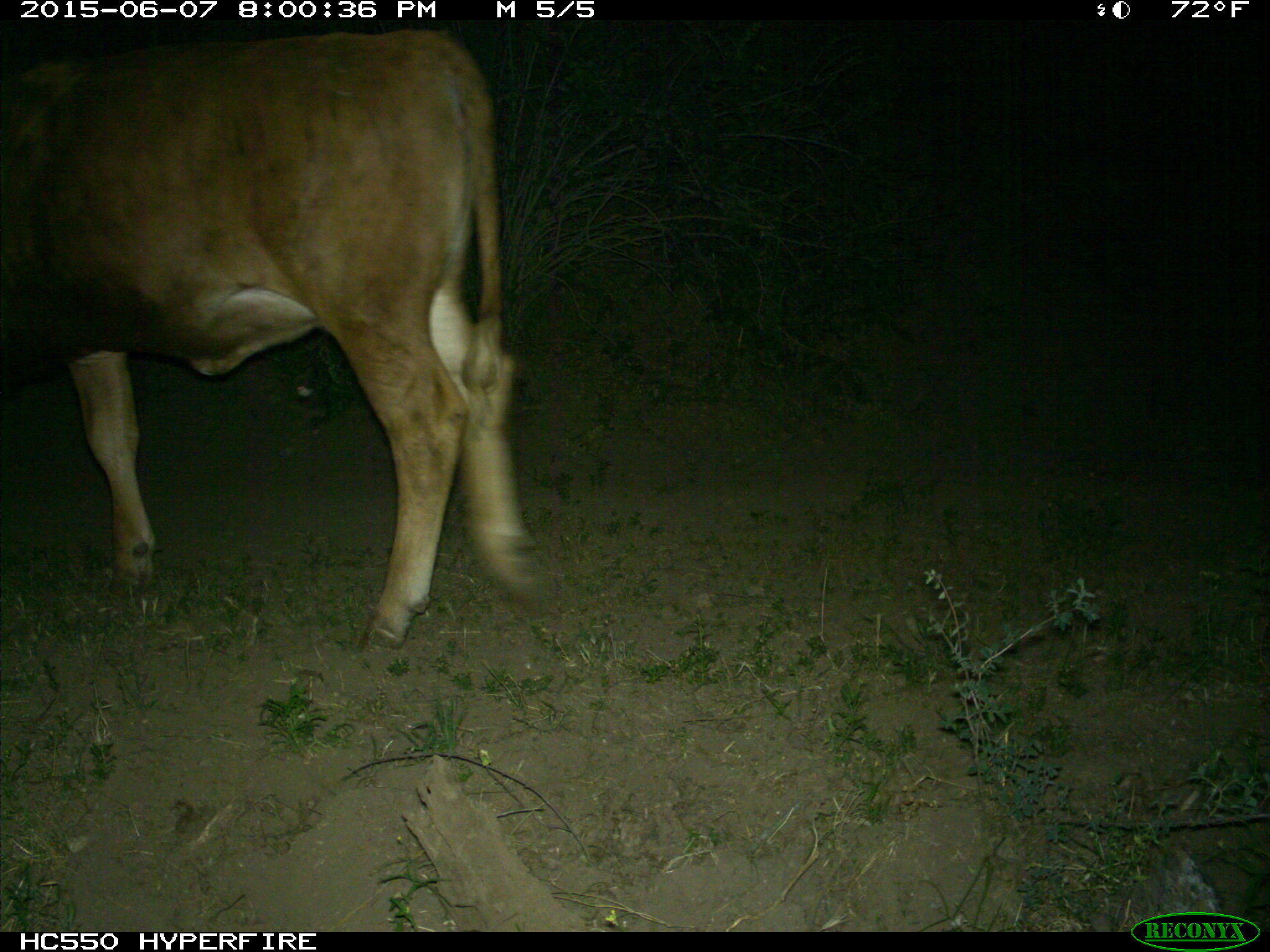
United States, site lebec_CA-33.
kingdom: Animalia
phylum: Chordata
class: Mammalia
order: Artiodactyla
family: Bovidae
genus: Bos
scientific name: Bos taurus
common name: domestic cow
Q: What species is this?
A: Bos taurus (domestic cow).